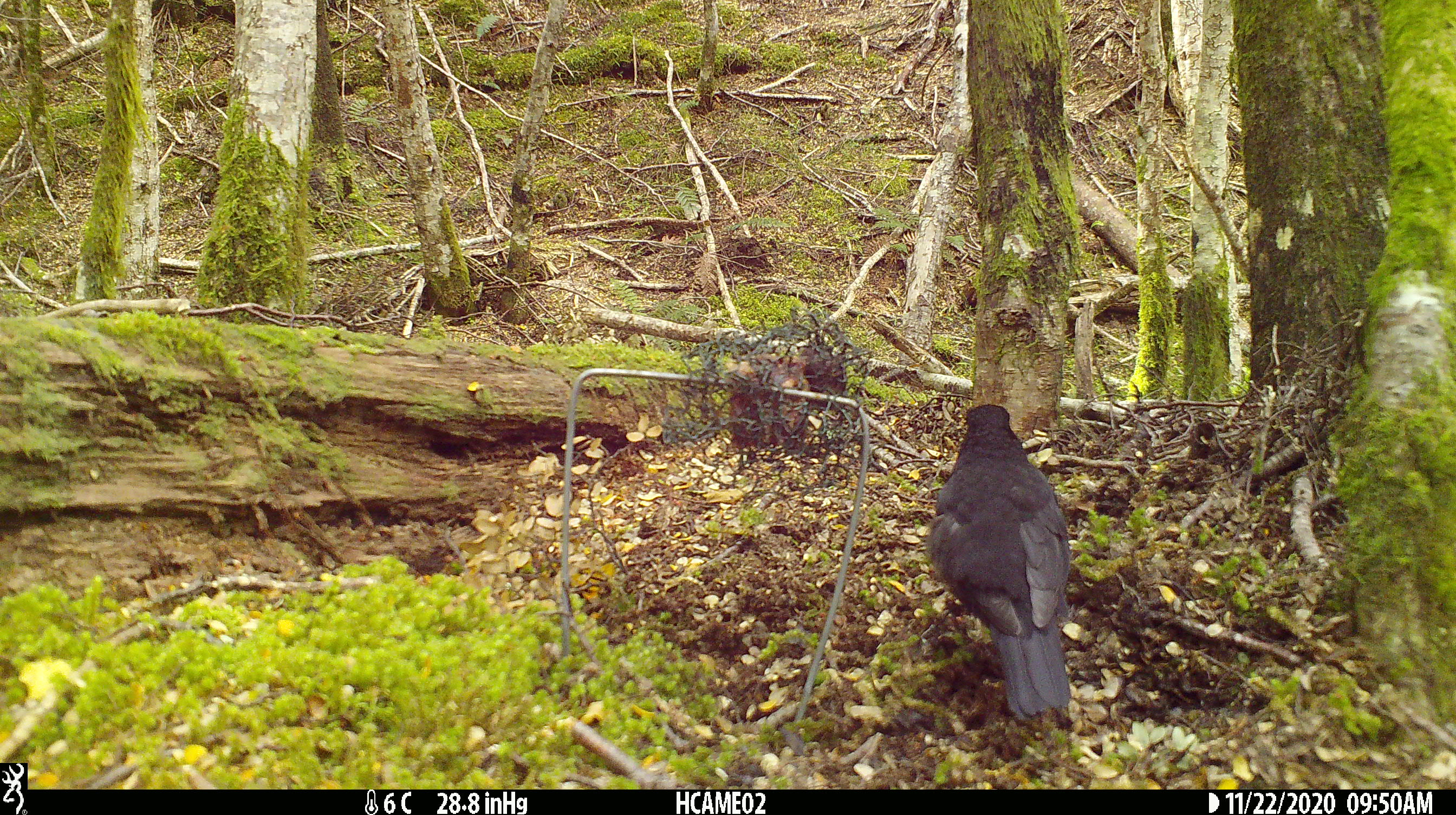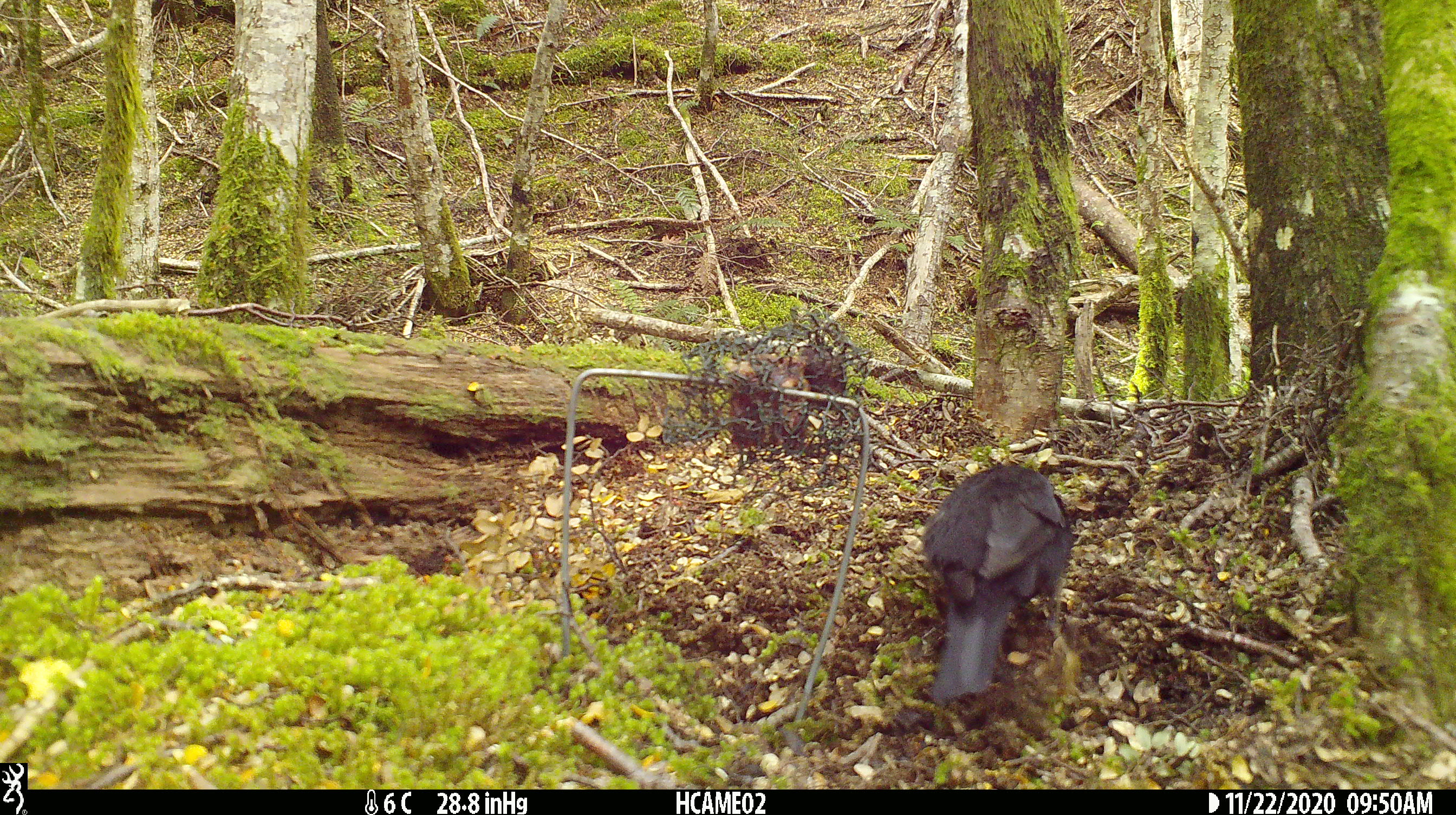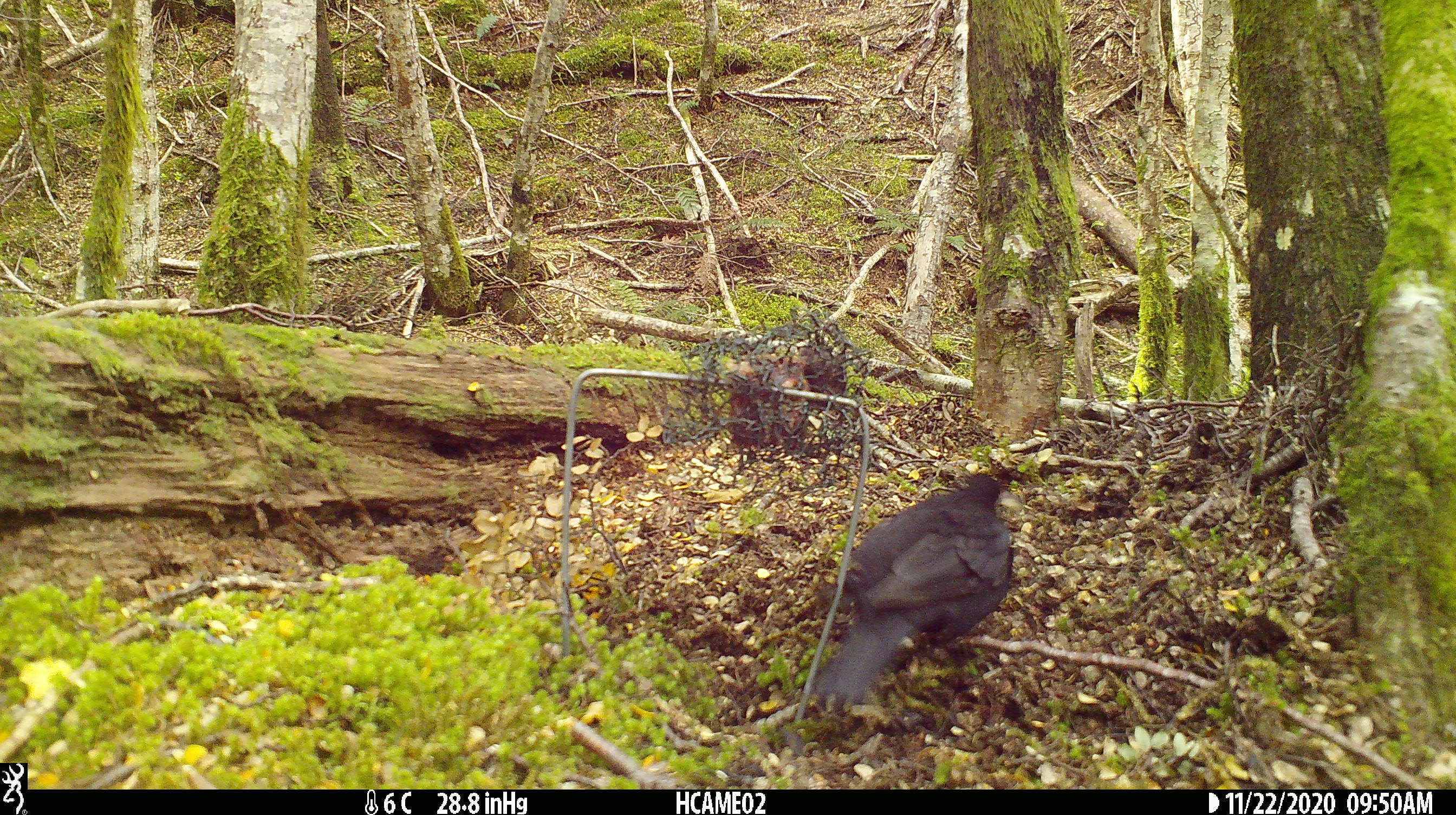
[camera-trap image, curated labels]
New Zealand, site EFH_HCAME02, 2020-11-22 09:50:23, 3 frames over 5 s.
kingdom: Animalia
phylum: Chordata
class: Aves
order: Passeriformes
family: Turdidae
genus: Turdus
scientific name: Turdus merula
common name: eurasian blackbird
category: blackbird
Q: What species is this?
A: Blackbird (eurasian blackbird) (Turdus merula).